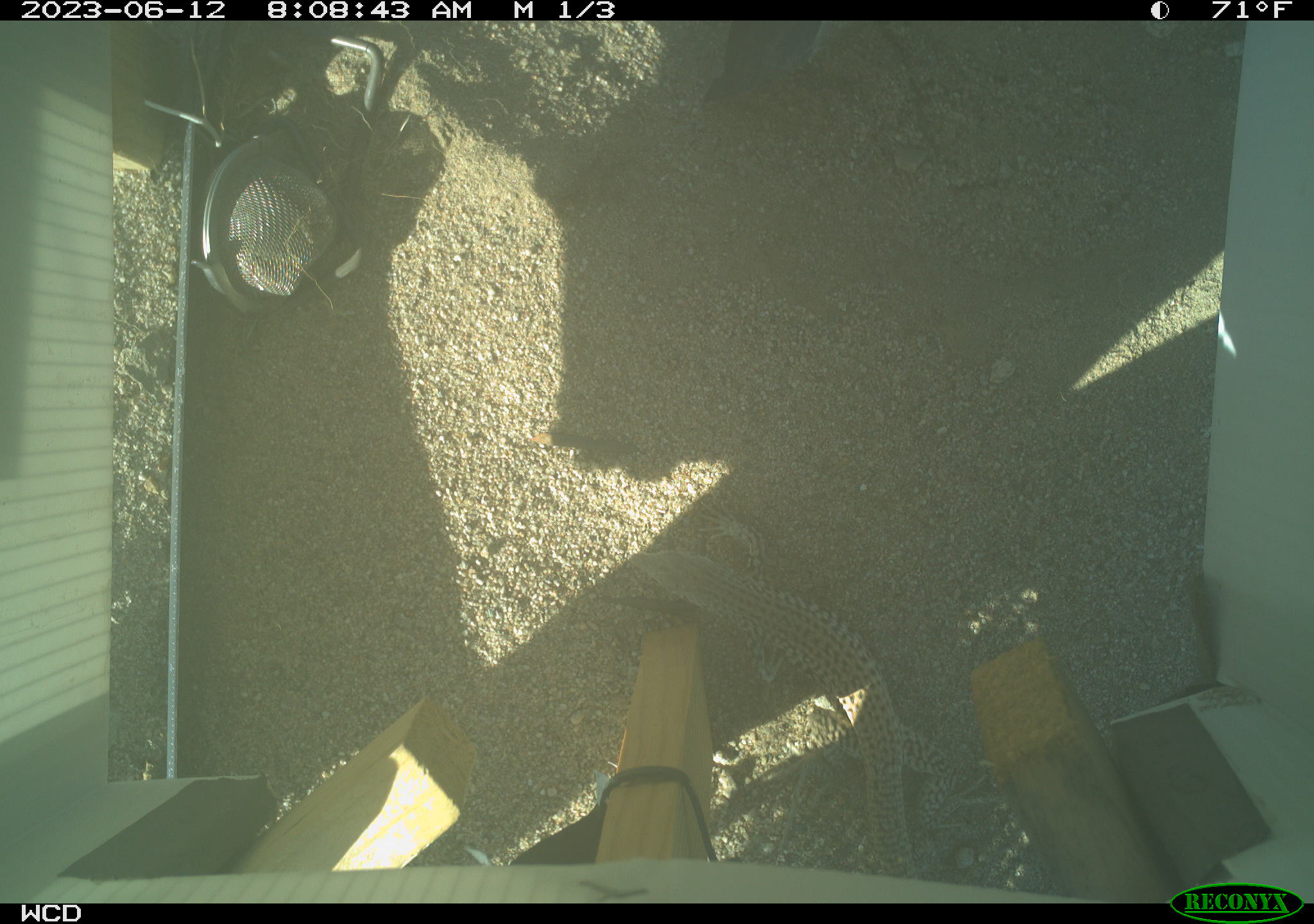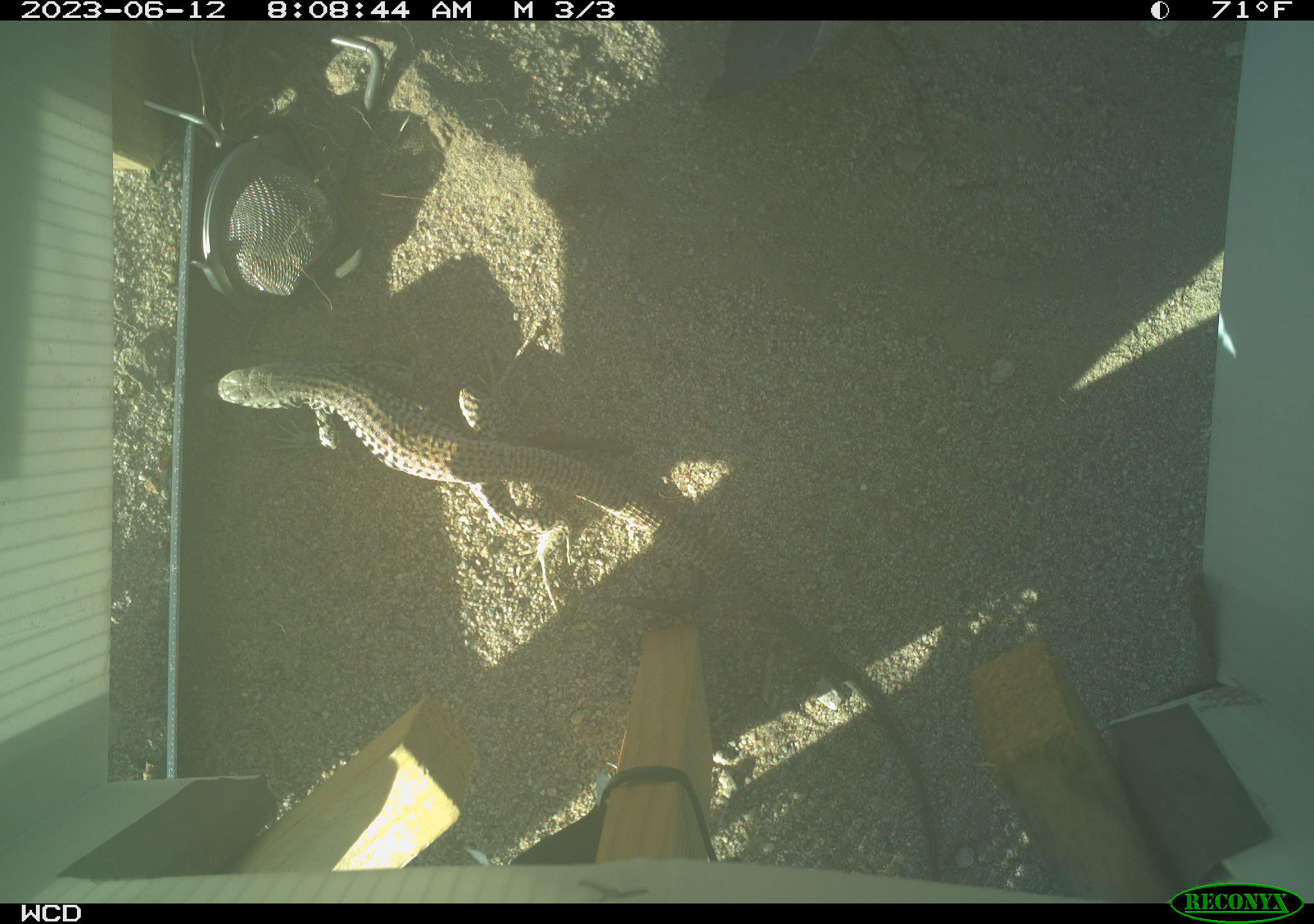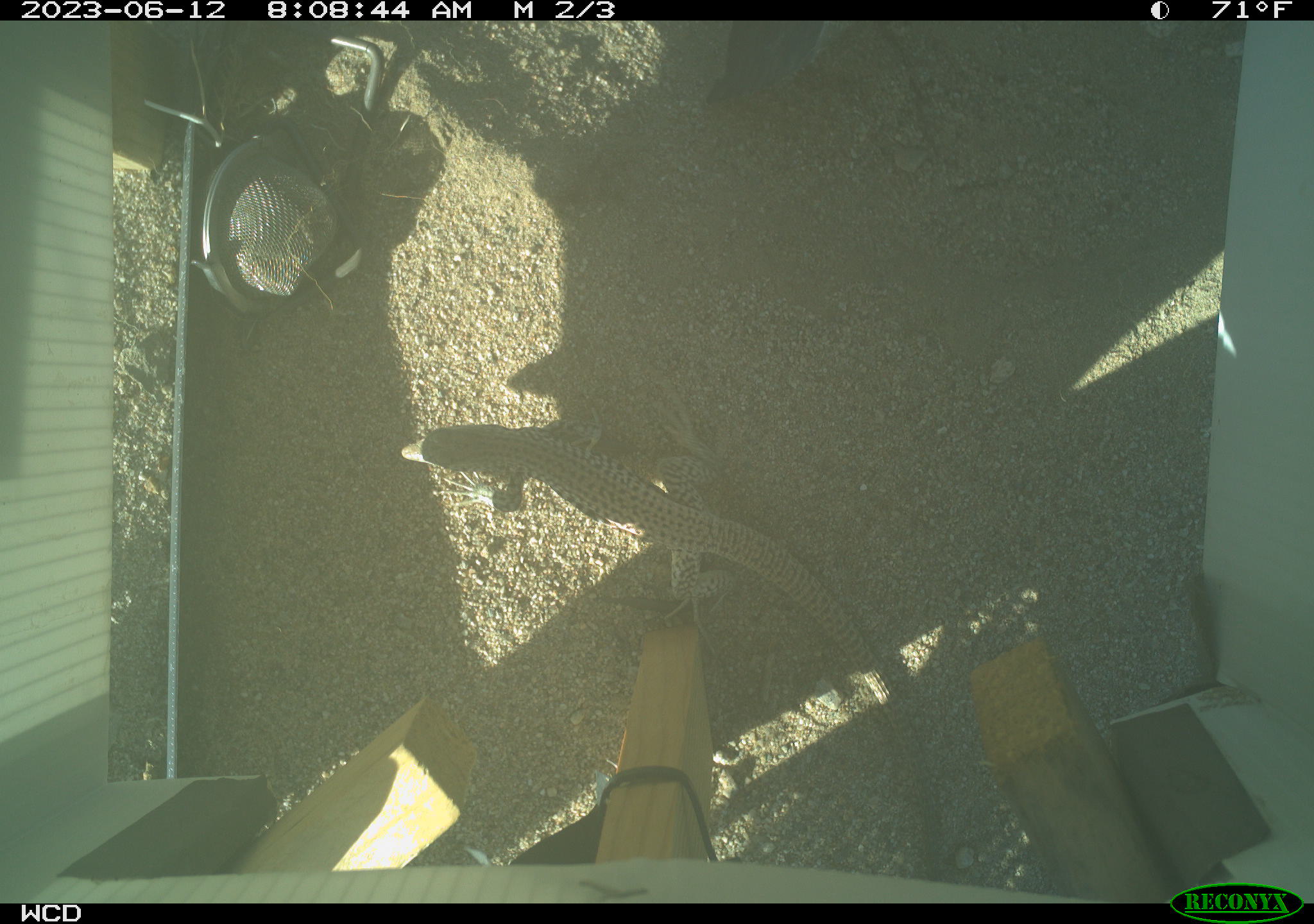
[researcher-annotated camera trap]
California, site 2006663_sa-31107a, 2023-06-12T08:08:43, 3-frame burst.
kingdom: Animalia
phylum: Chordata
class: Reptilia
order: Squamata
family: Teiidae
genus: Aspidoscelis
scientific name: Aspidoscelis tigris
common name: western whiptail